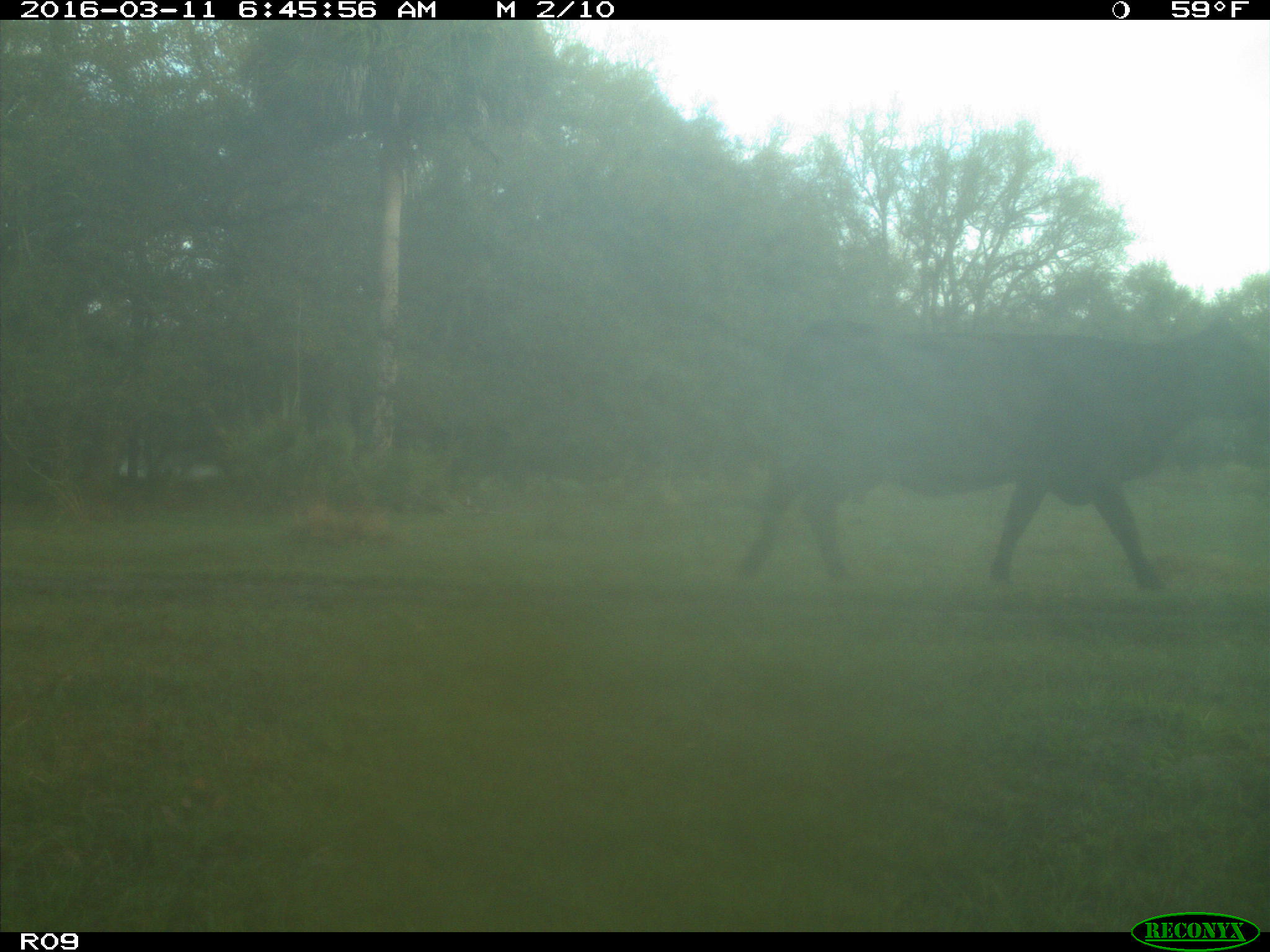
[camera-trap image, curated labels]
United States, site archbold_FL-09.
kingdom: Animalia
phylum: Chordata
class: Mammalia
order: Artiodactyla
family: Bovidae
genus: Bos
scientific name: Bos taurus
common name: domestic cow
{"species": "Bos taurus (domestic cow)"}